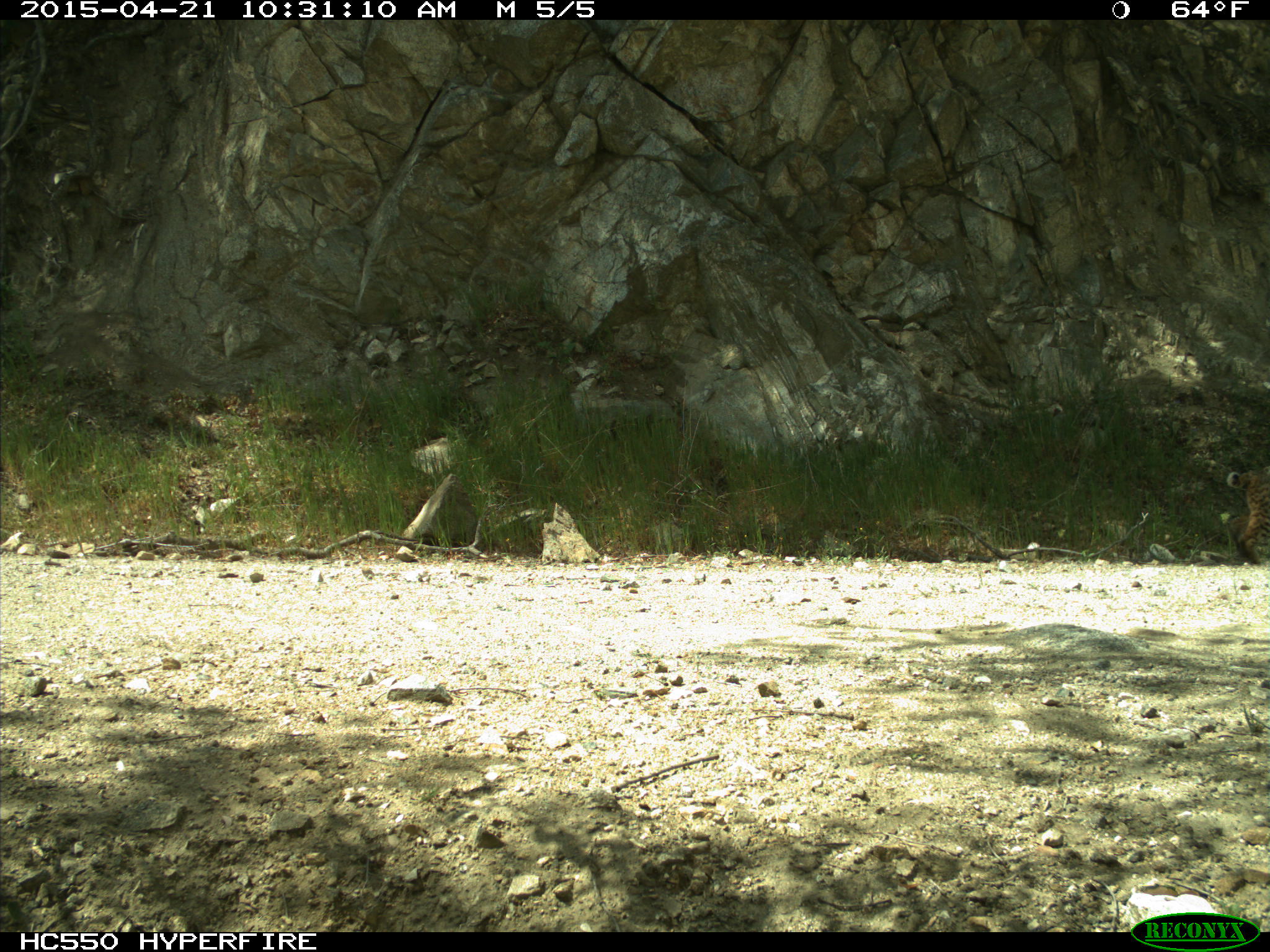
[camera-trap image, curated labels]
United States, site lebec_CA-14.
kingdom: Animalia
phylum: Chordata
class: Mammalia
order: Carnivora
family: Felidae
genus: Lynx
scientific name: Lynx rufus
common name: bobcat